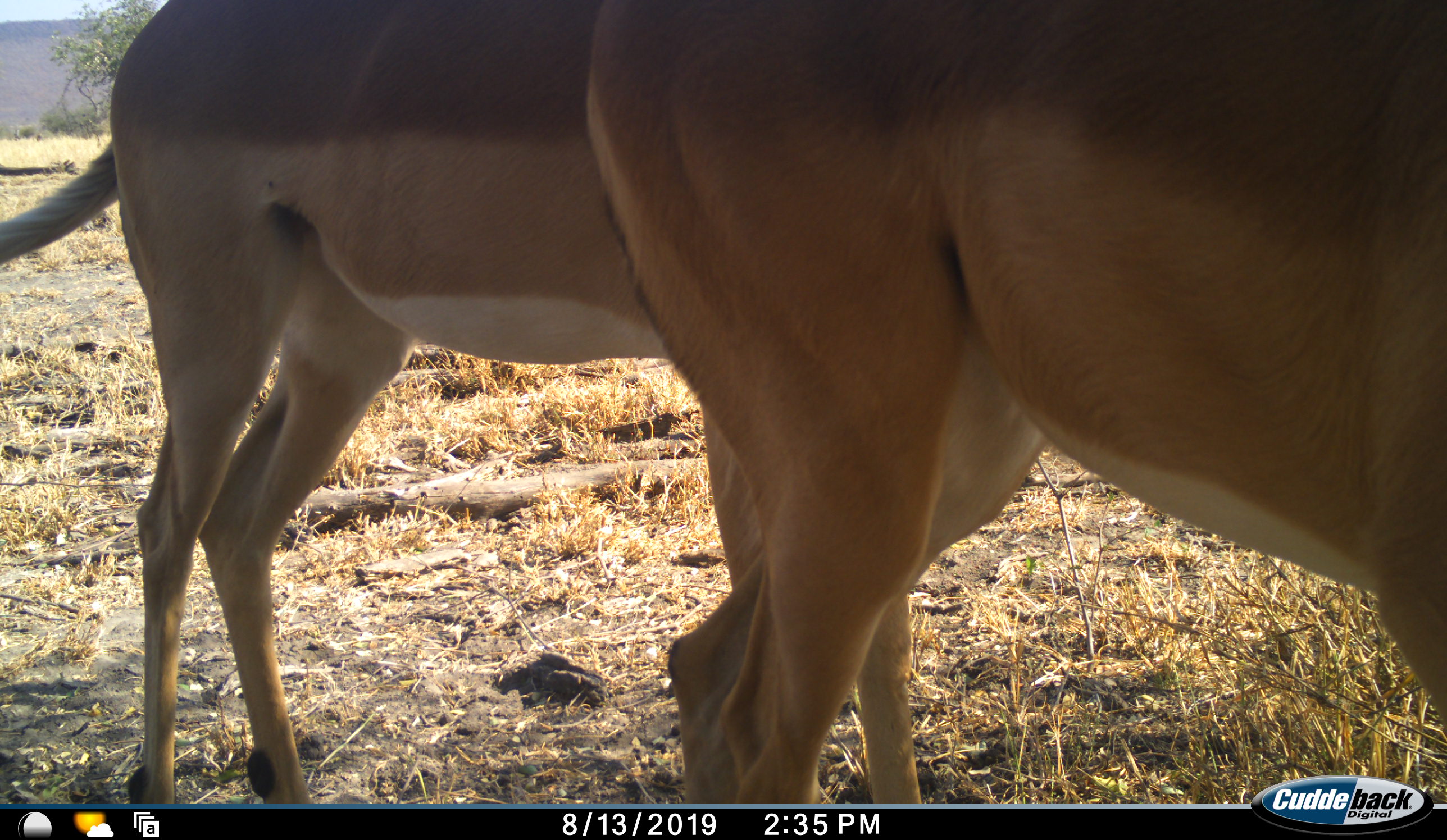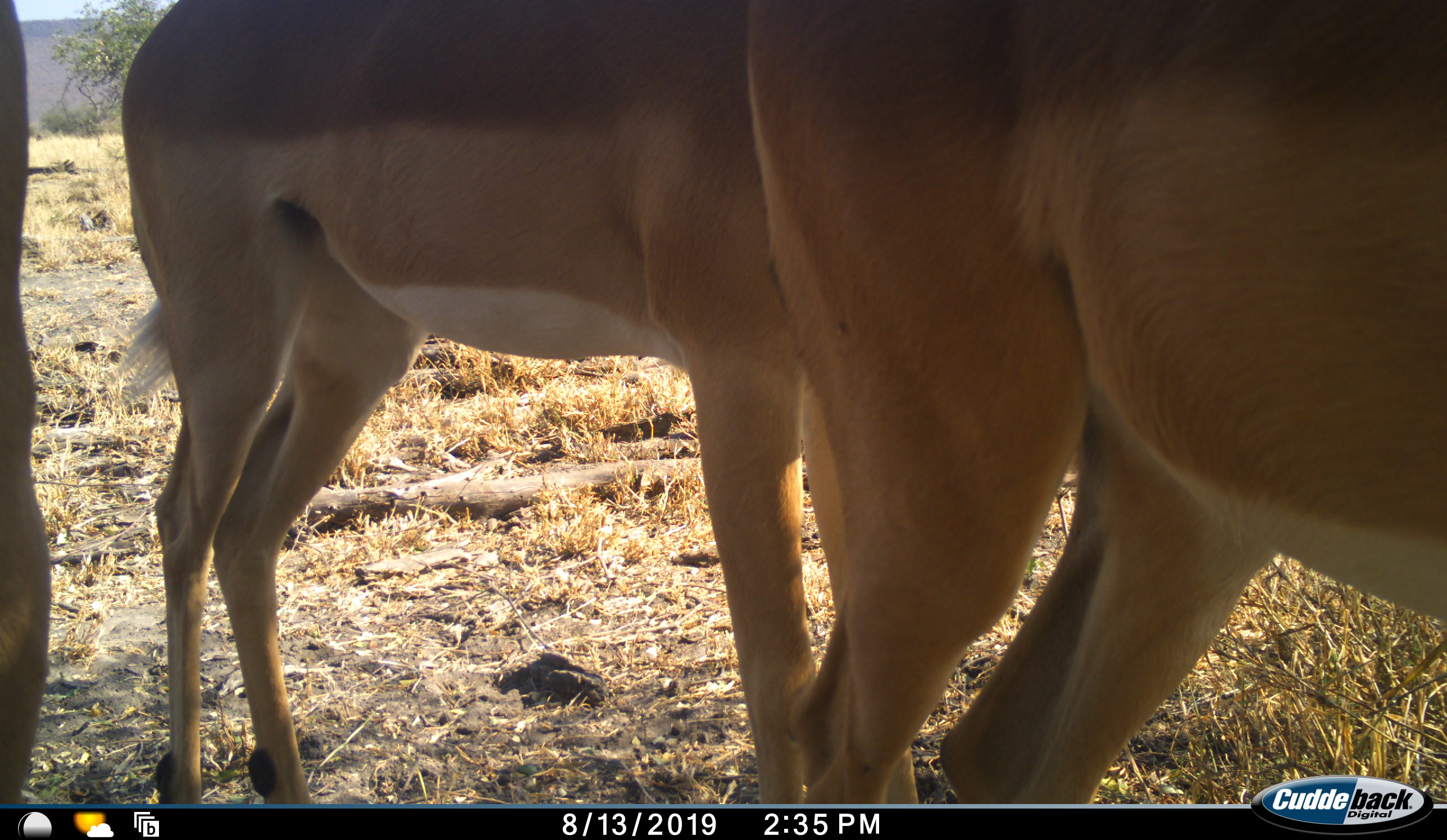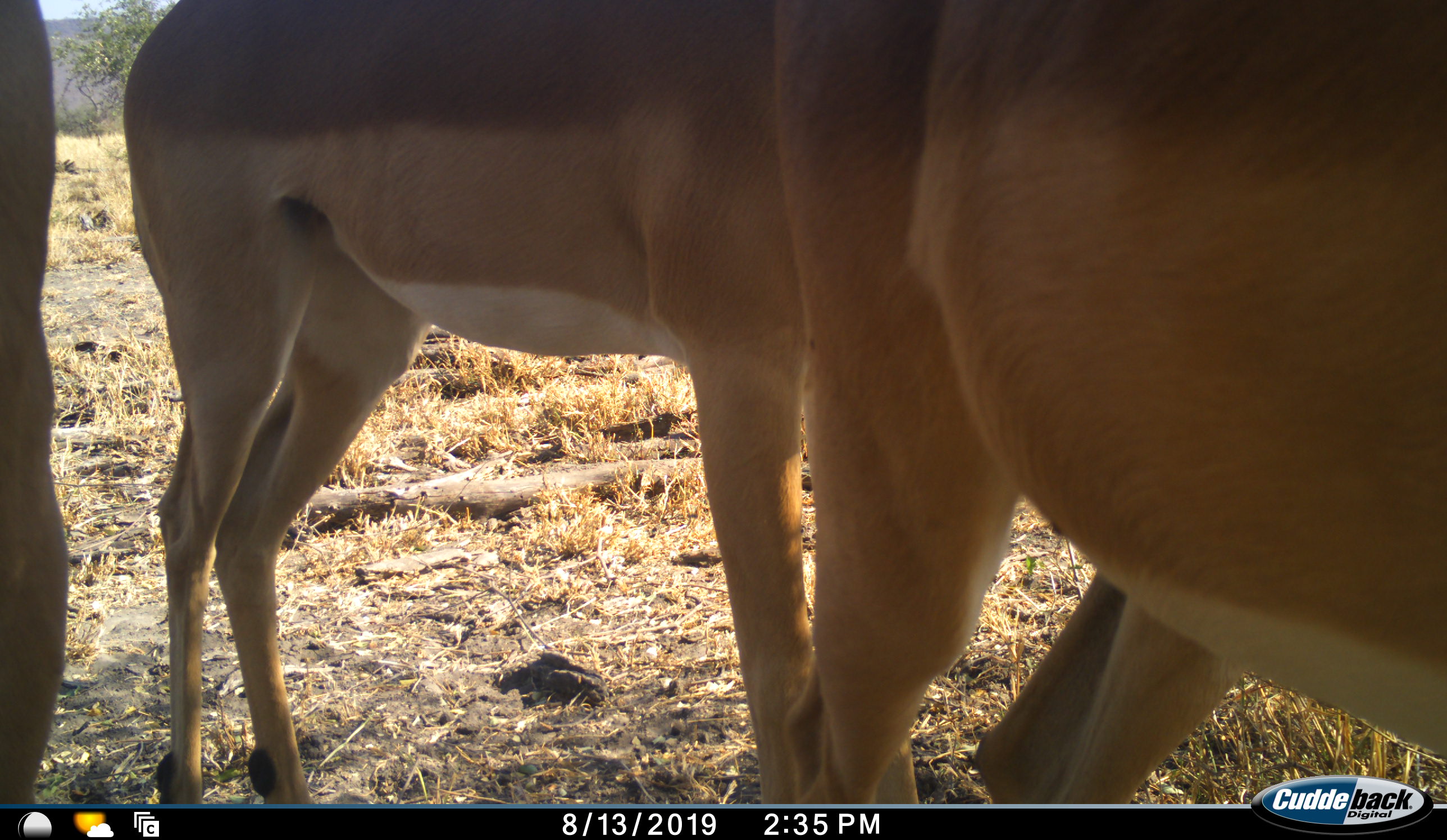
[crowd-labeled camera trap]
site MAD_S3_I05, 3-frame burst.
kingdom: Animalia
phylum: Chordata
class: Mammalia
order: Artiodactyla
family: Bovidae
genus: Aepyceros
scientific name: Aepyceros melampus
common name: impala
Impala (Aepyceros melampus), count 3. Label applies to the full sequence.